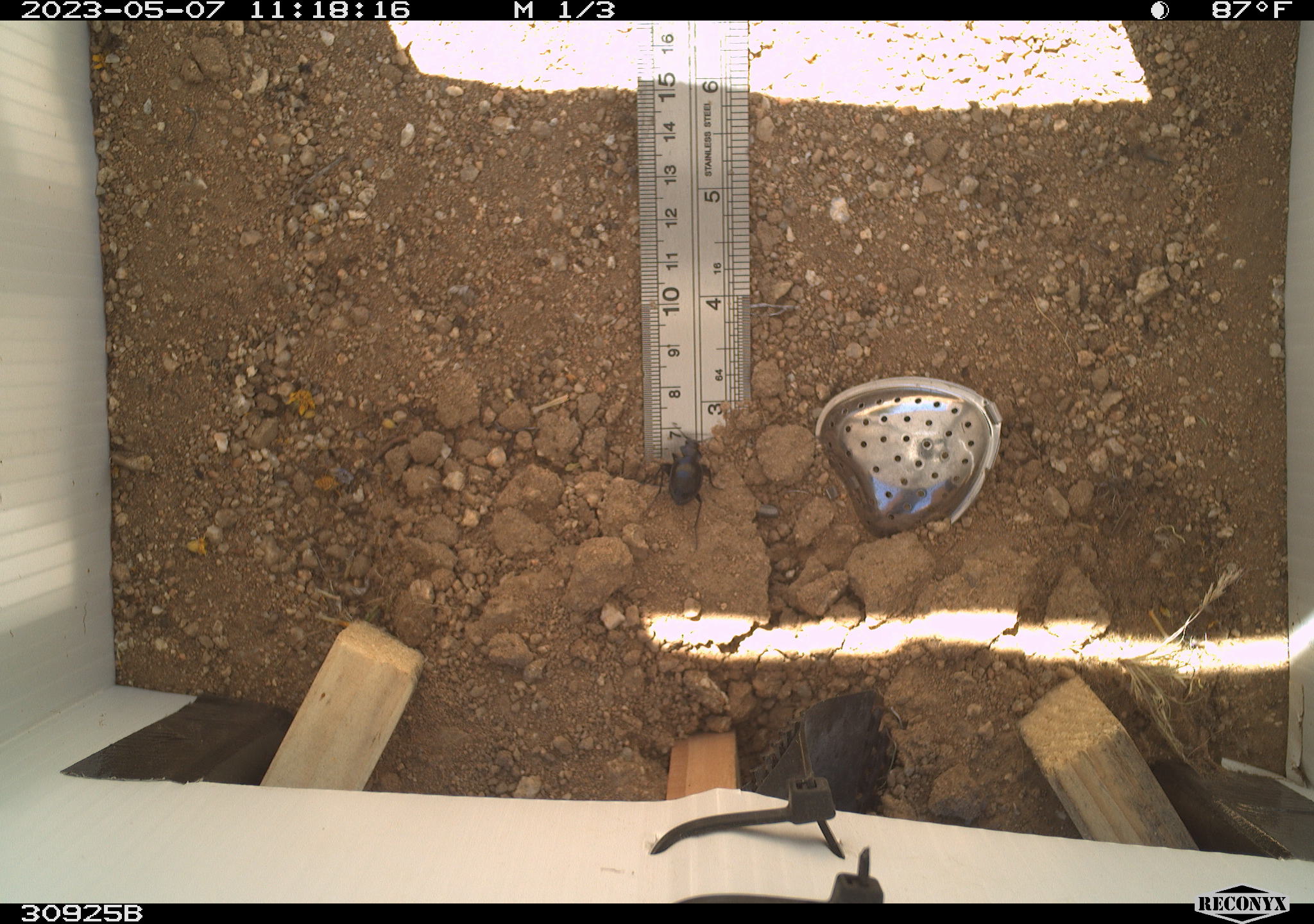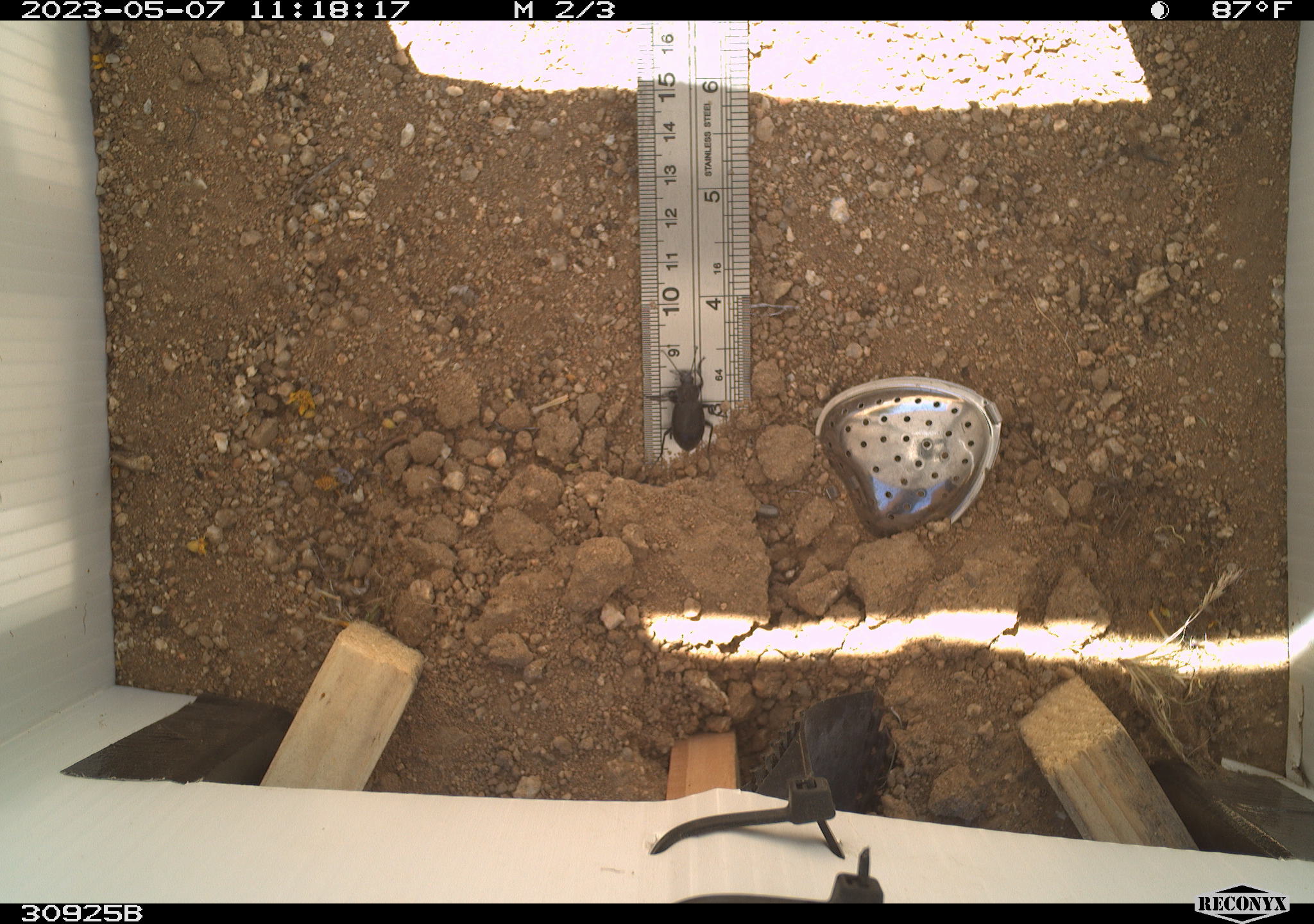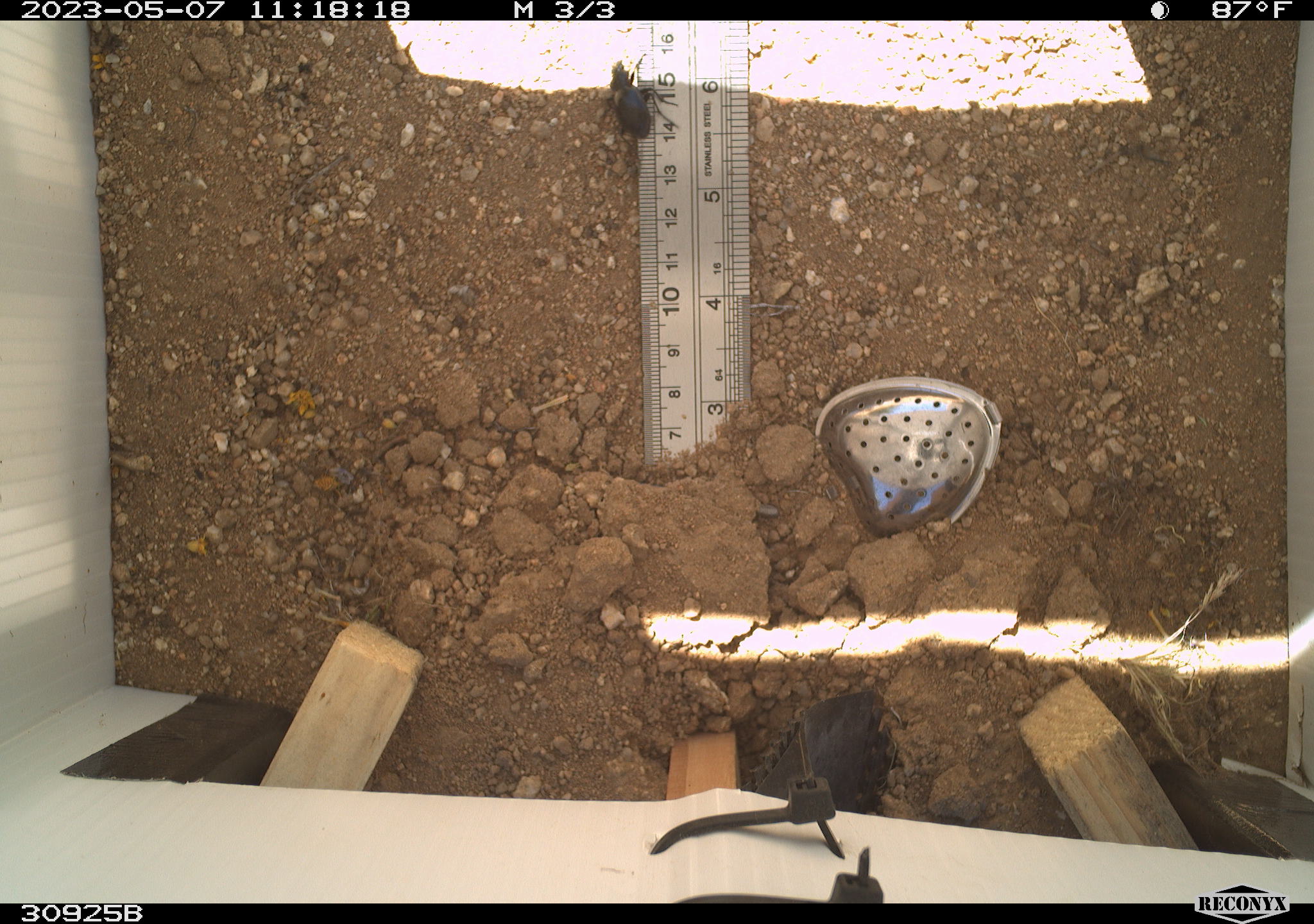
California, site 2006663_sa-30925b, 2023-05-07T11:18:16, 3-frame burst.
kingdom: Animalia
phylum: Arthropoda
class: Insecta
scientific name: Insecta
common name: insect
Insect (Insecta).